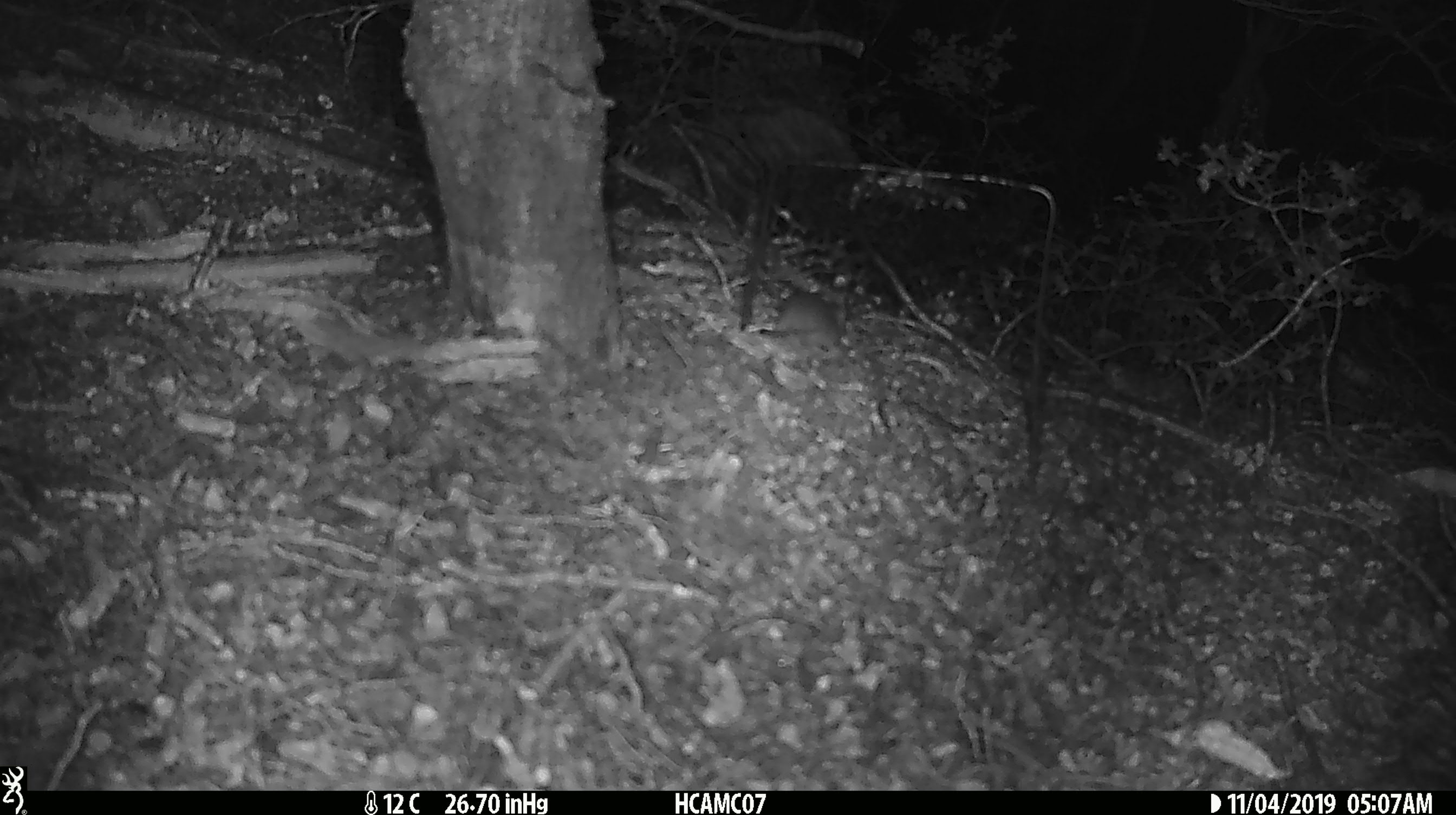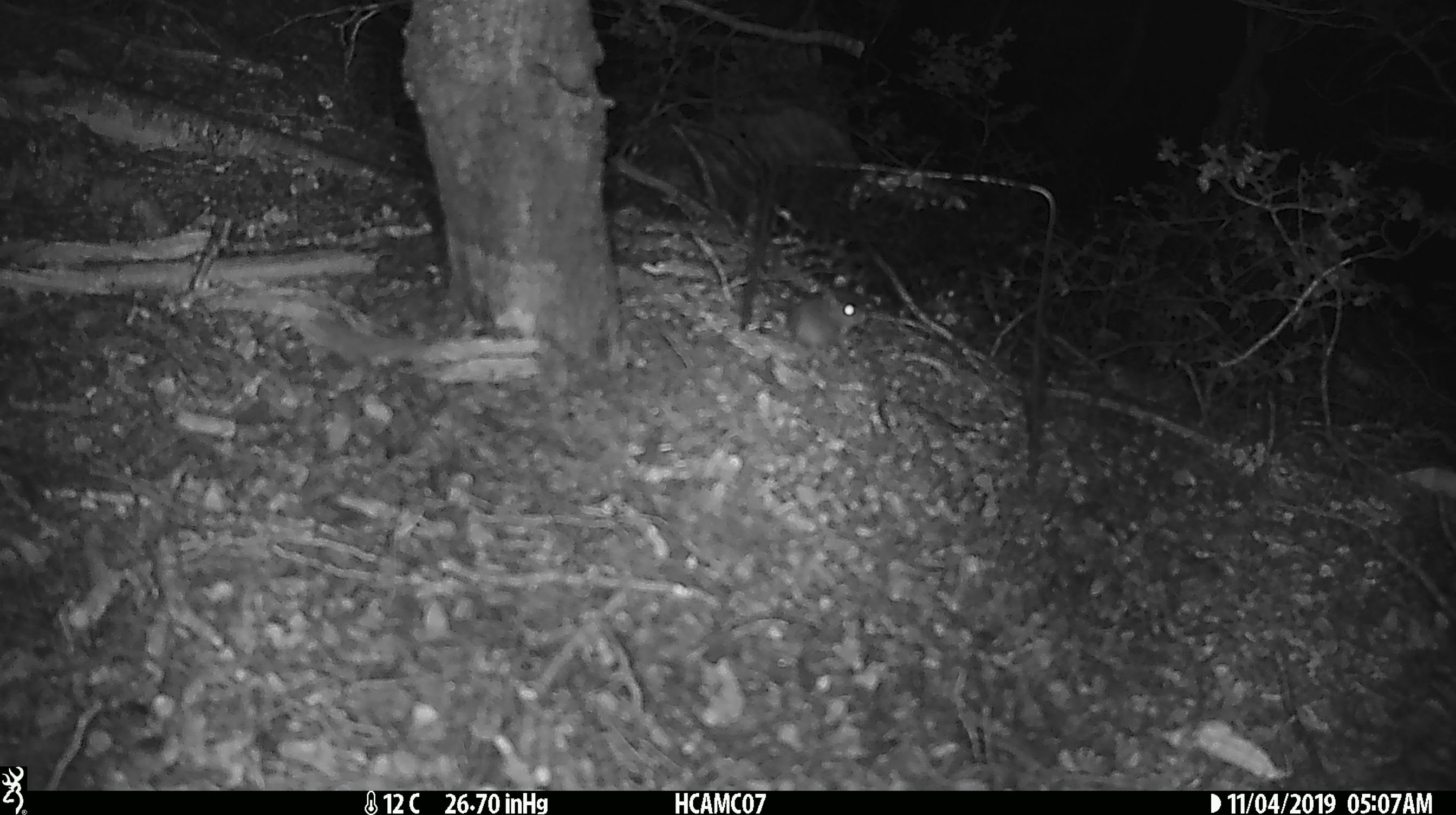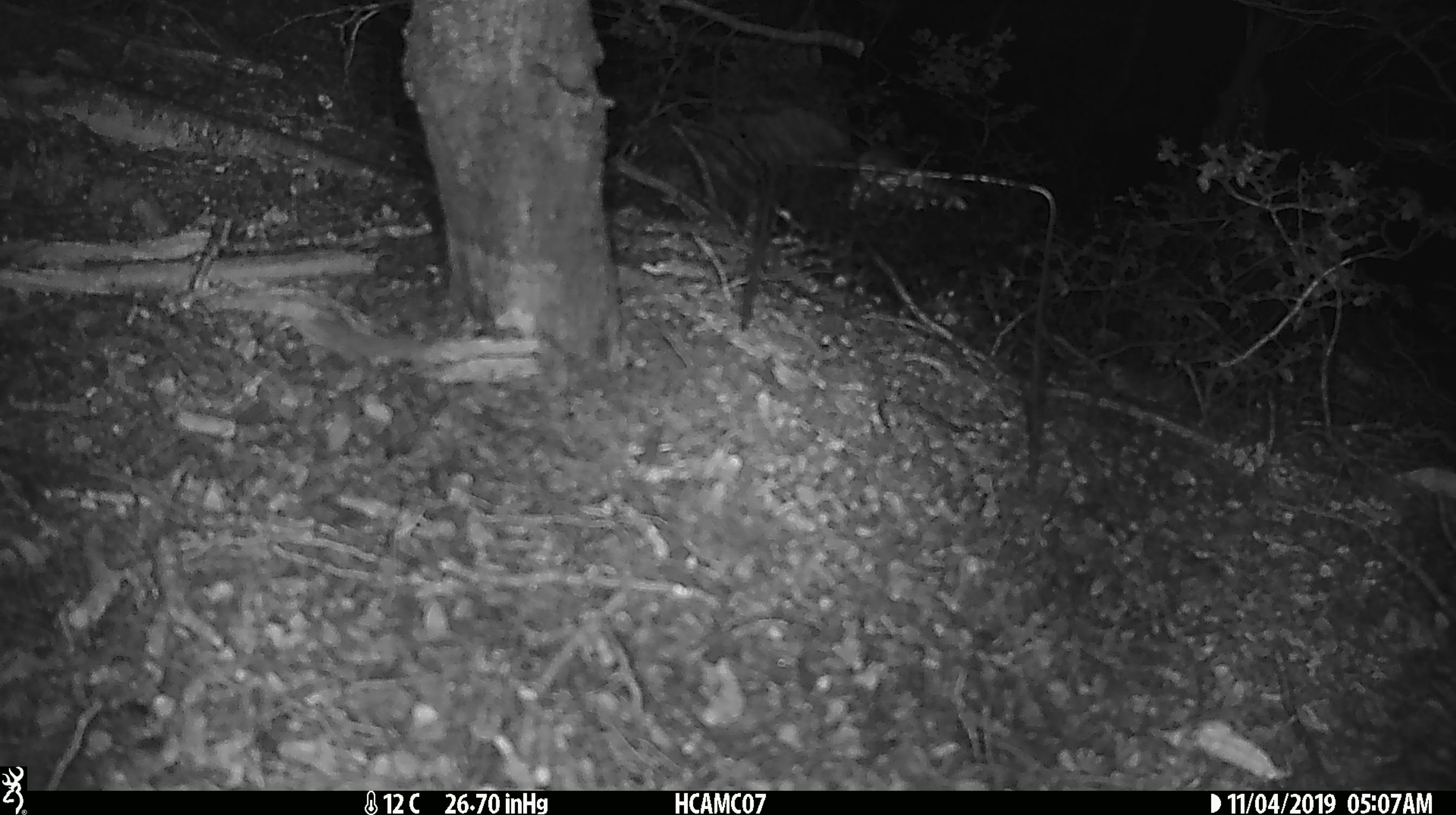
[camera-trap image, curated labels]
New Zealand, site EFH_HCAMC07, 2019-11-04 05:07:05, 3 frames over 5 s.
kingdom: Animalia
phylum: Chordata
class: Mammalia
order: Rodentia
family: Muridae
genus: Mus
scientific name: Mus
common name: mouse